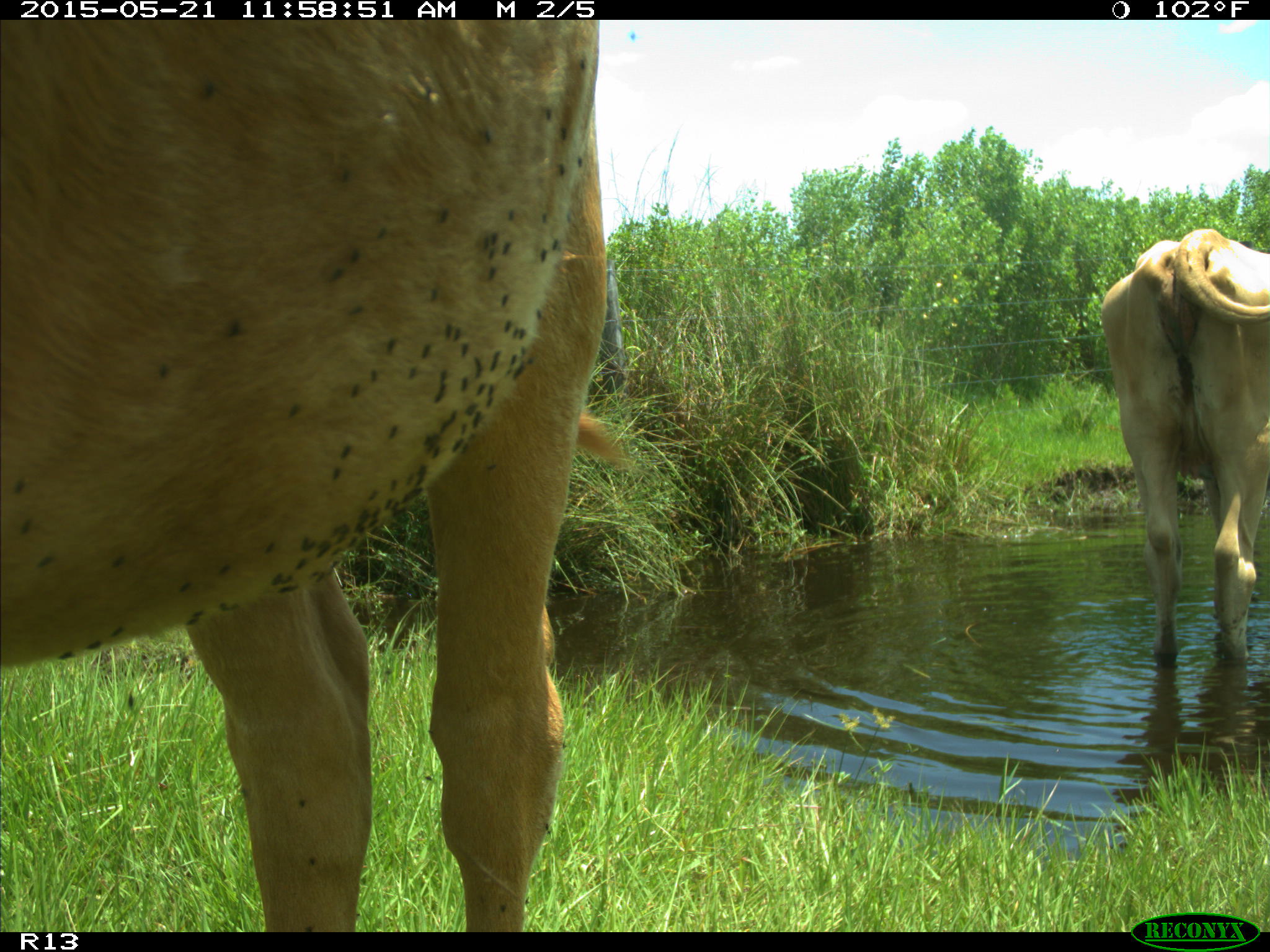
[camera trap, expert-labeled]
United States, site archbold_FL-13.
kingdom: Animalia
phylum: Chordata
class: Mammalia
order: Artiodactyla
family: Bovidae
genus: Bos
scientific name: Bos taurus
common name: domestic cow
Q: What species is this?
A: Bos taurus (domestic cow).